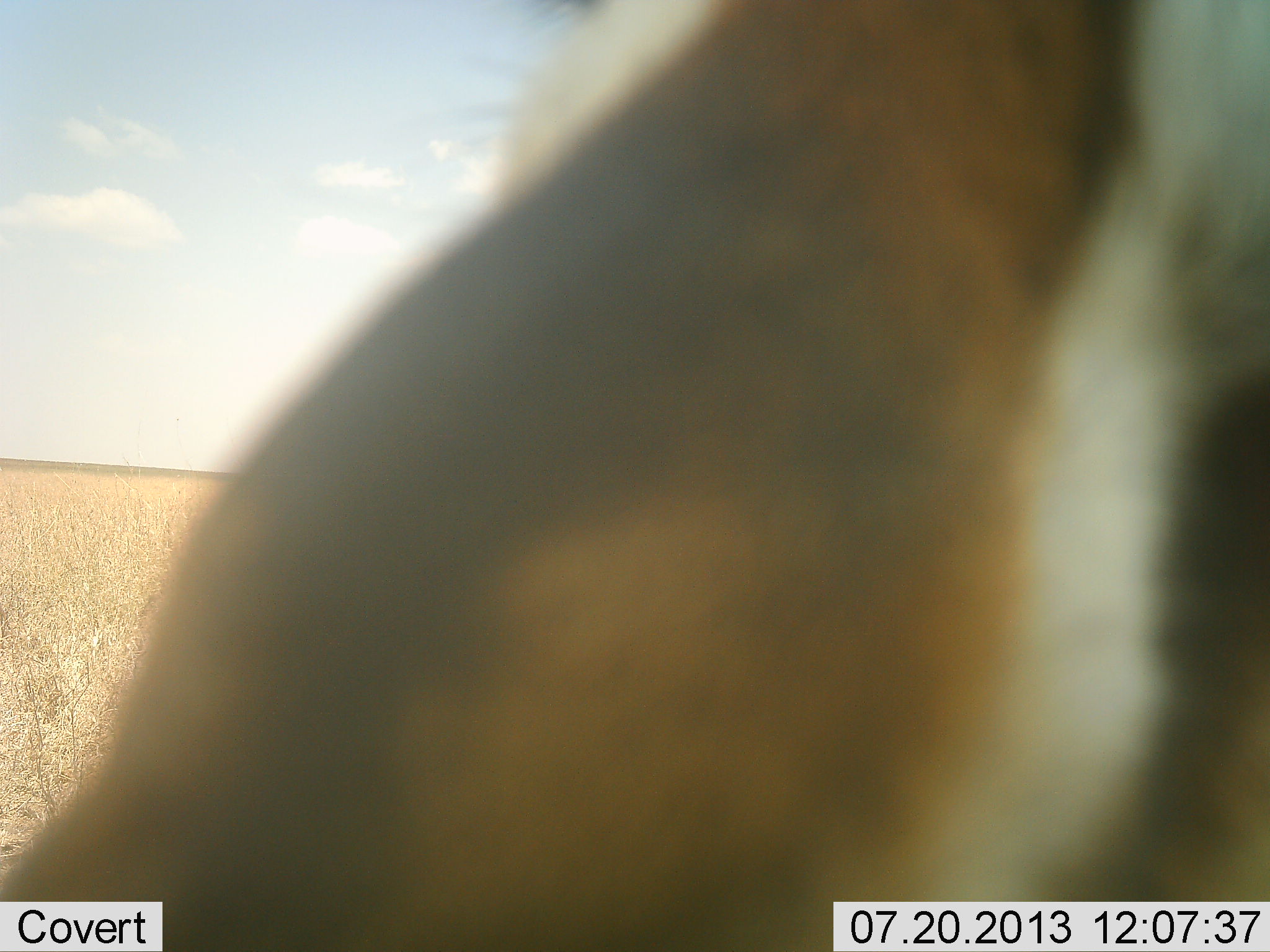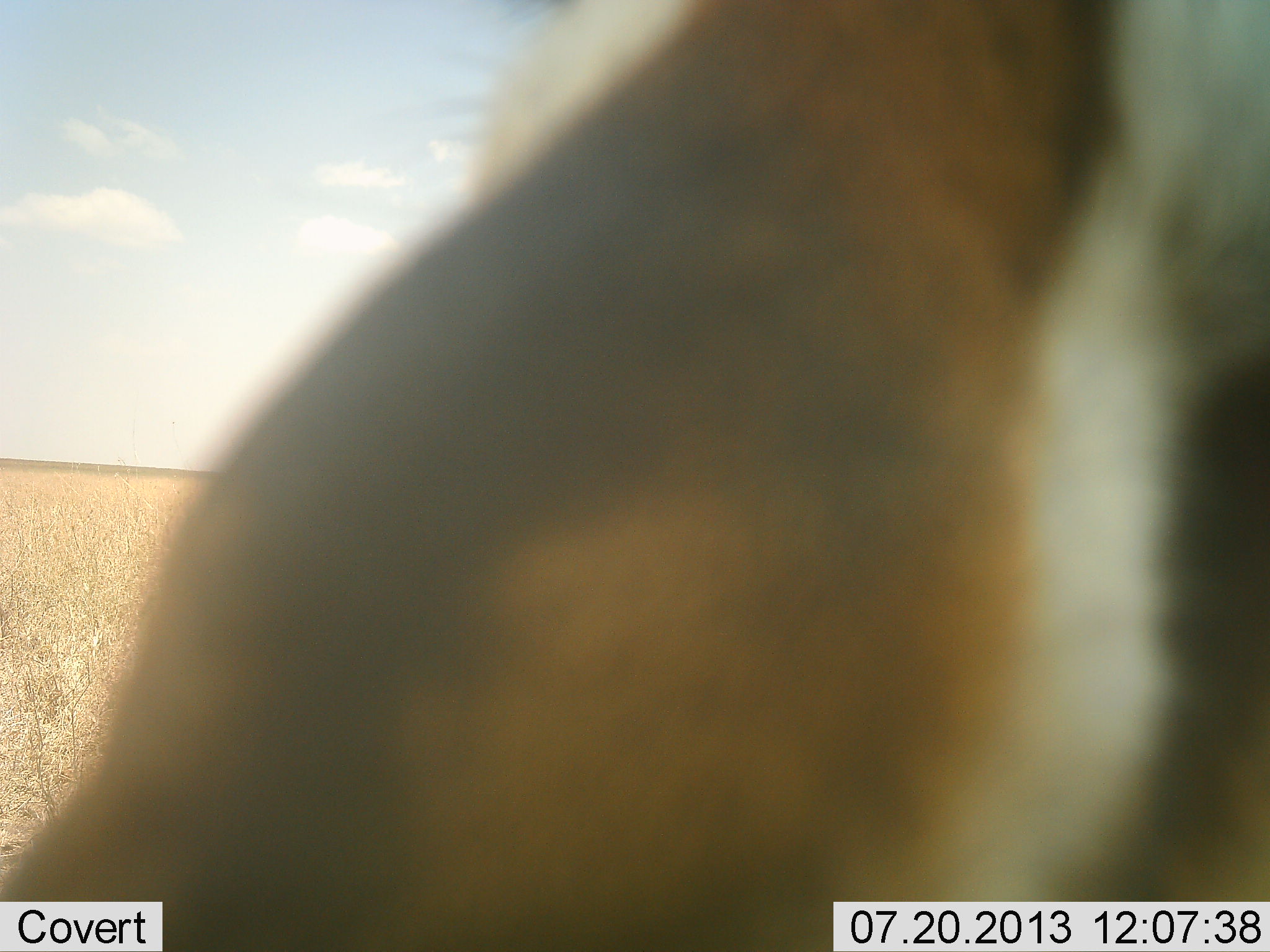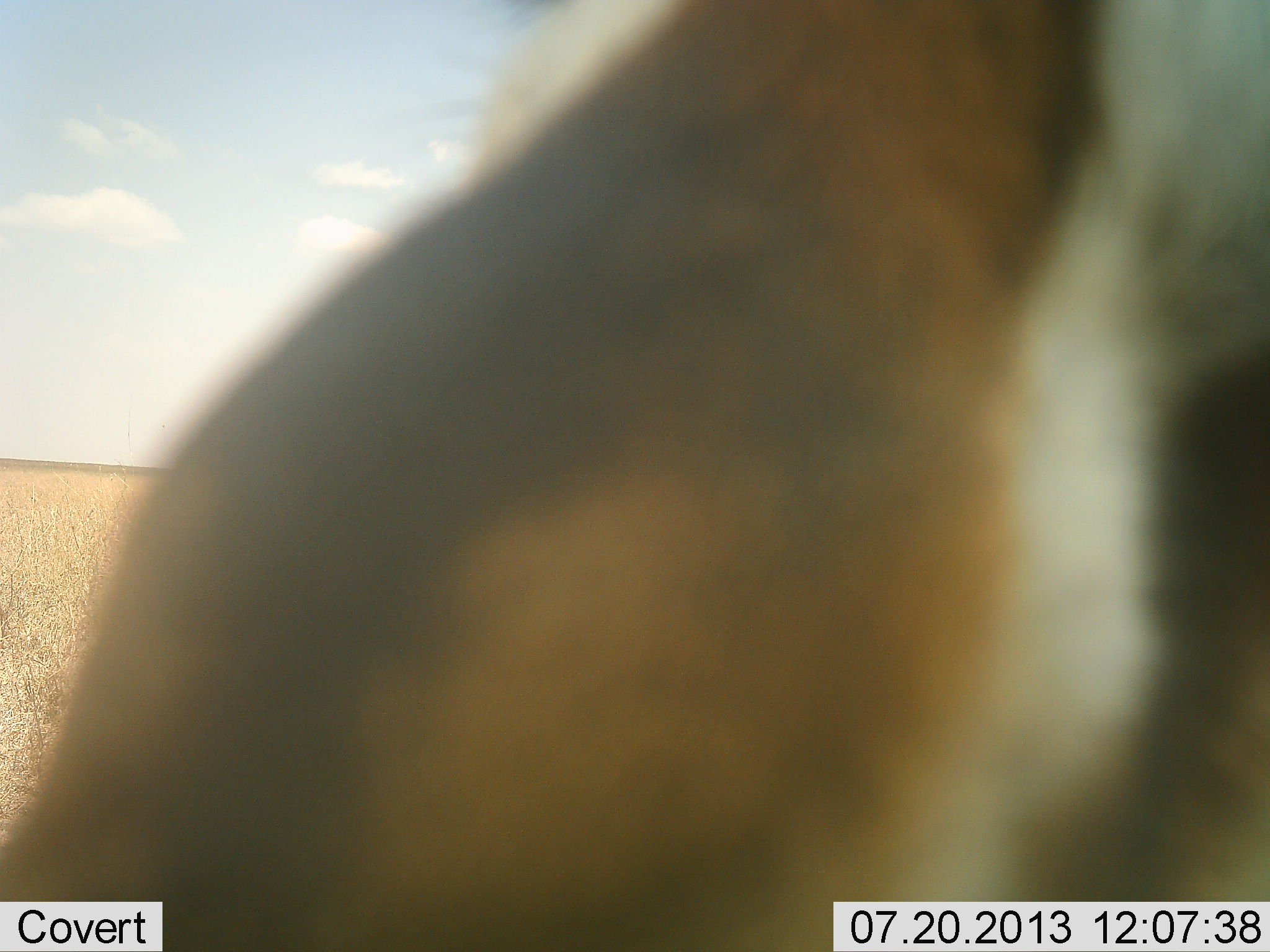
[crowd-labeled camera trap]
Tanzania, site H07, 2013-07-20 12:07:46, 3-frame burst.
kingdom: Animalia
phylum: Chordata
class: Mammalia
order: Artiodactyla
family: Bovidae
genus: Eudorcas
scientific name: Eudorcas thomsonii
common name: thomson's gazelle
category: gazellethomsons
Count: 1.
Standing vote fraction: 80%.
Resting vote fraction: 0%.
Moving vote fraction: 0%.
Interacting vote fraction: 0%.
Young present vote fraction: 0%.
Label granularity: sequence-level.